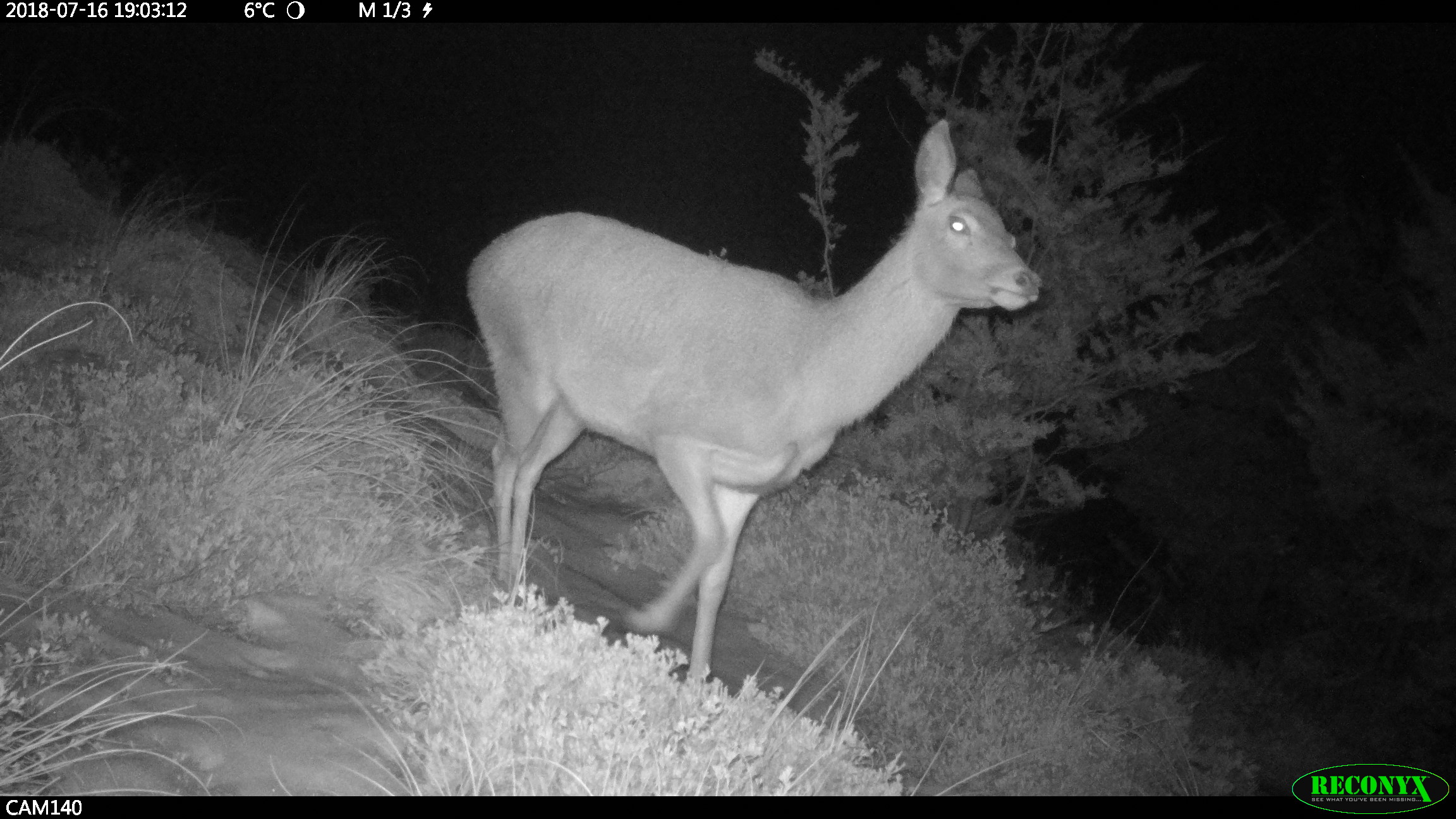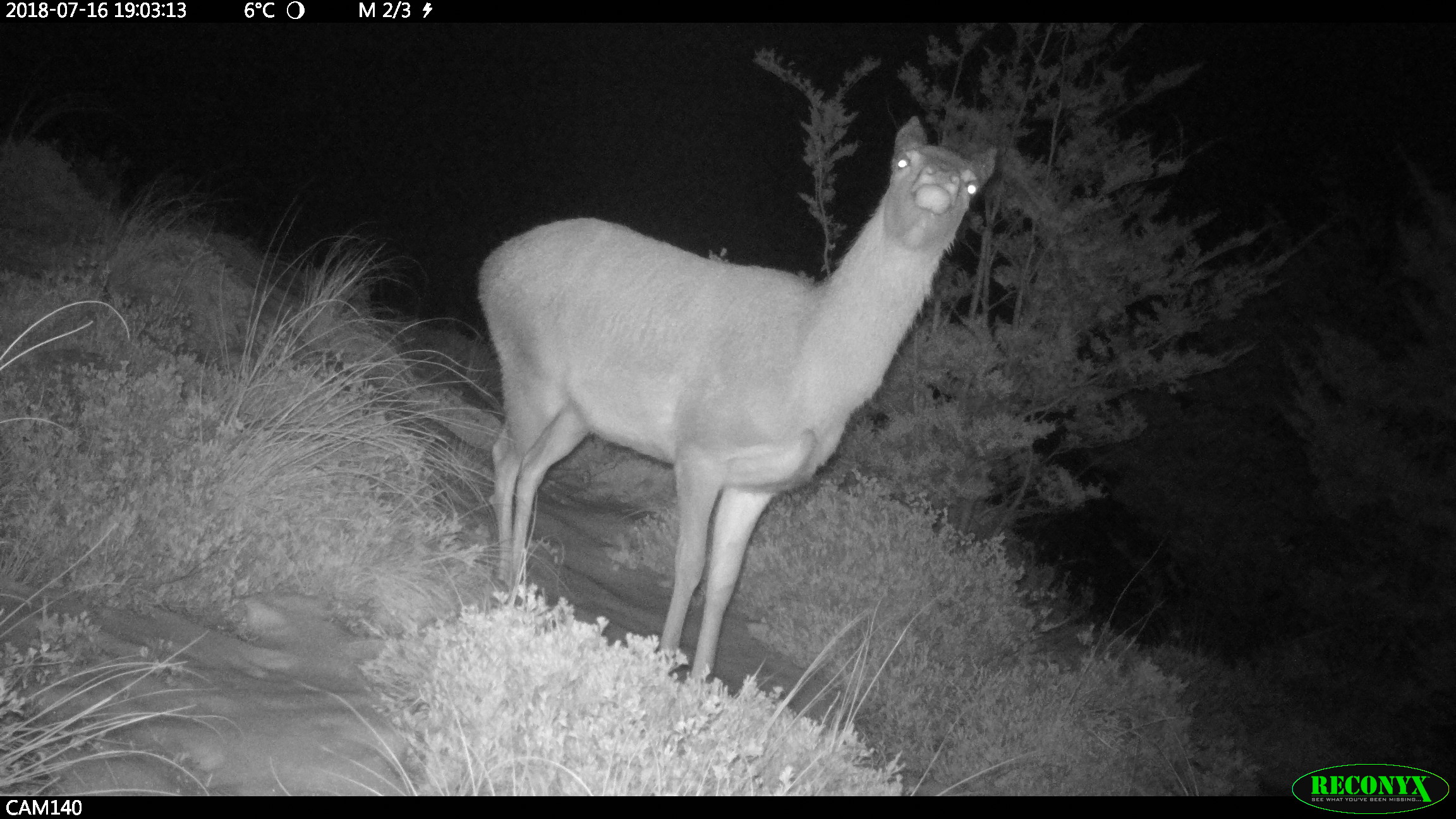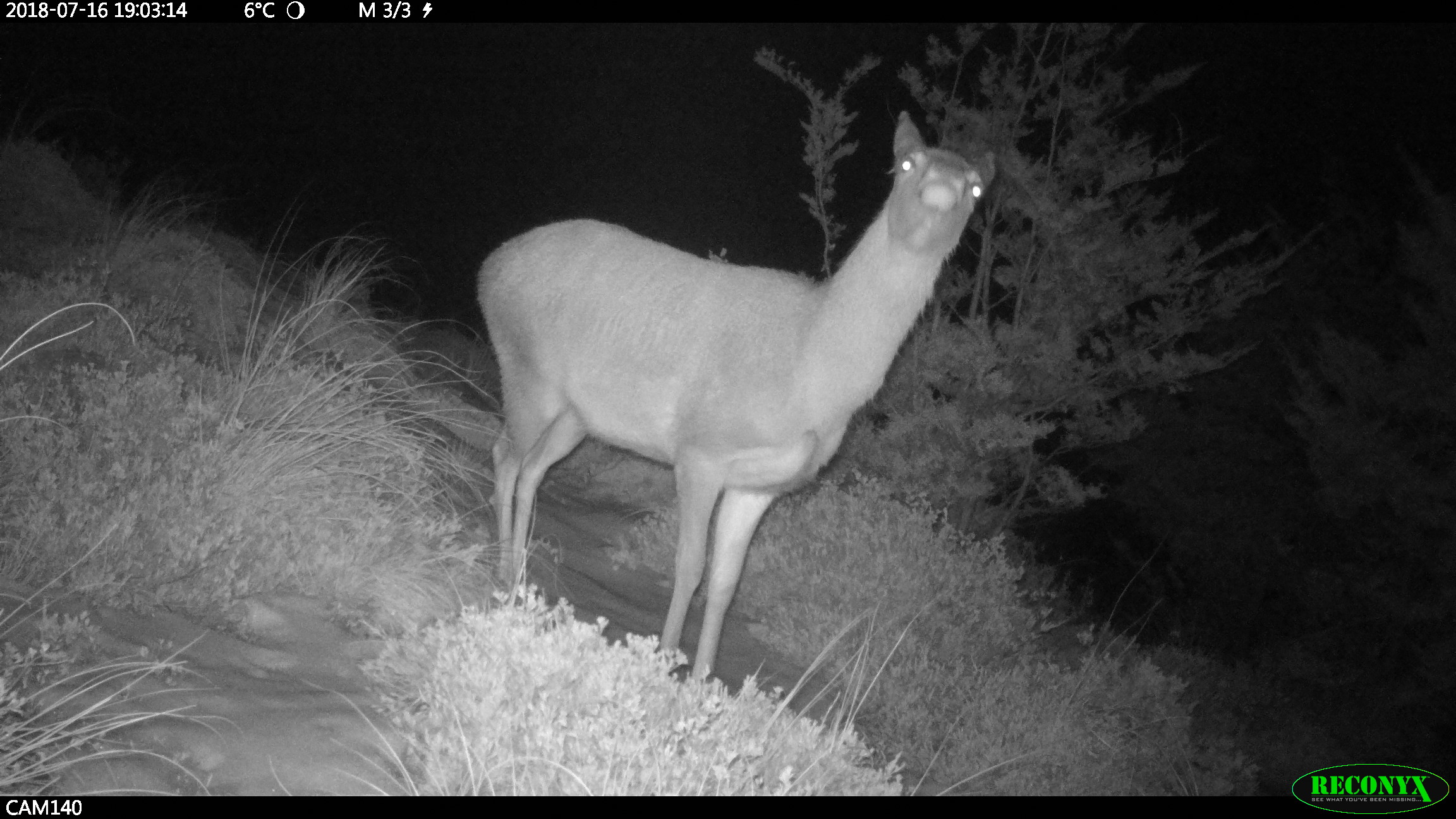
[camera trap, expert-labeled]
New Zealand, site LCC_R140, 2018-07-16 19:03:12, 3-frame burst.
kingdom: Animalia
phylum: Chordata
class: Mammalia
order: Artiodactyla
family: Cervidae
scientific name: Cervidae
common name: deer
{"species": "deer (Cervidae)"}